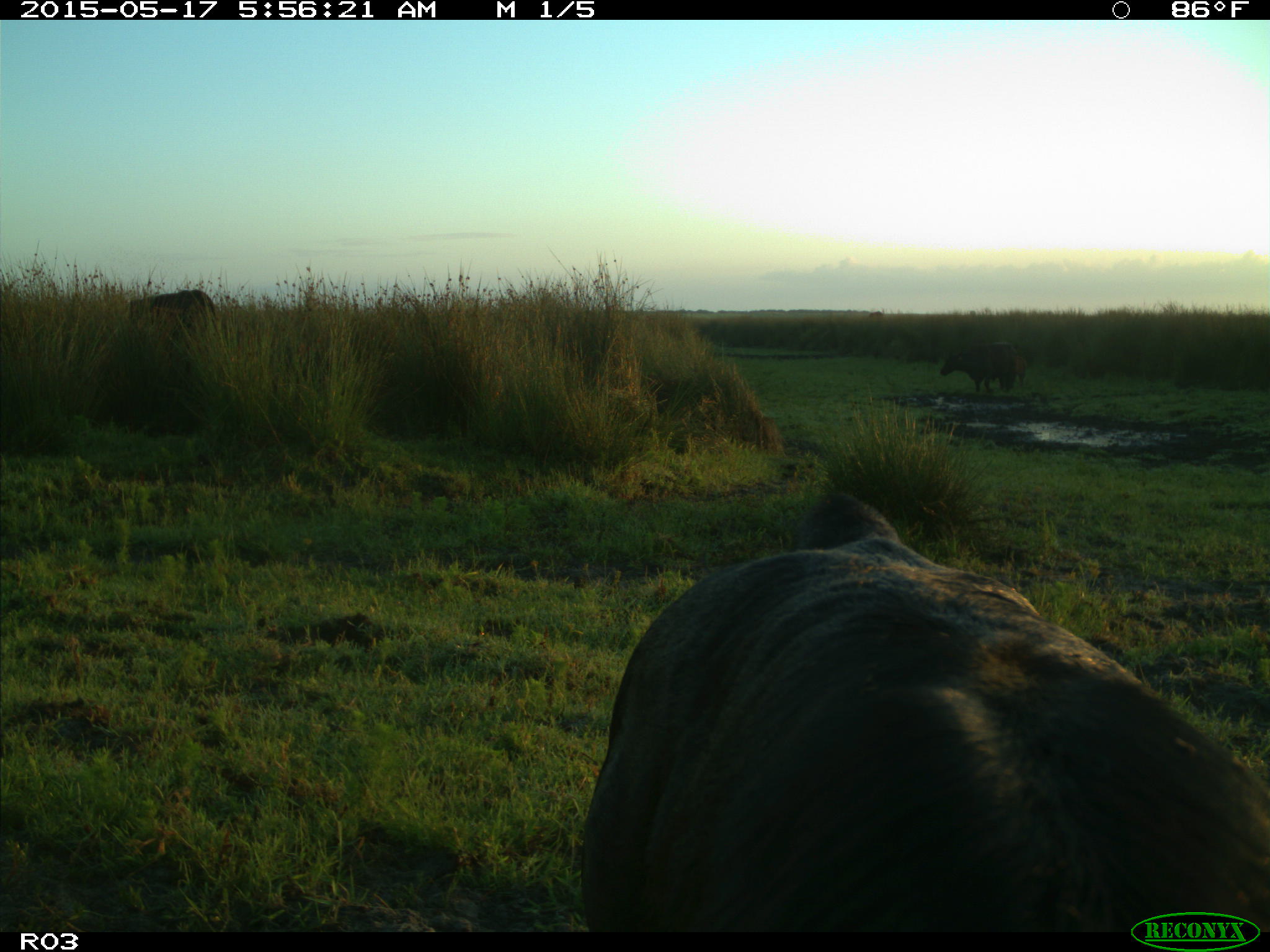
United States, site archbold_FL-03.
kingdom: Animalia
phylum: Chordata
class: Mammalia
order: Artiodactyla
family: Bovidae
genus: Bos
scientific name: Bos taurus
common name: domestic cow